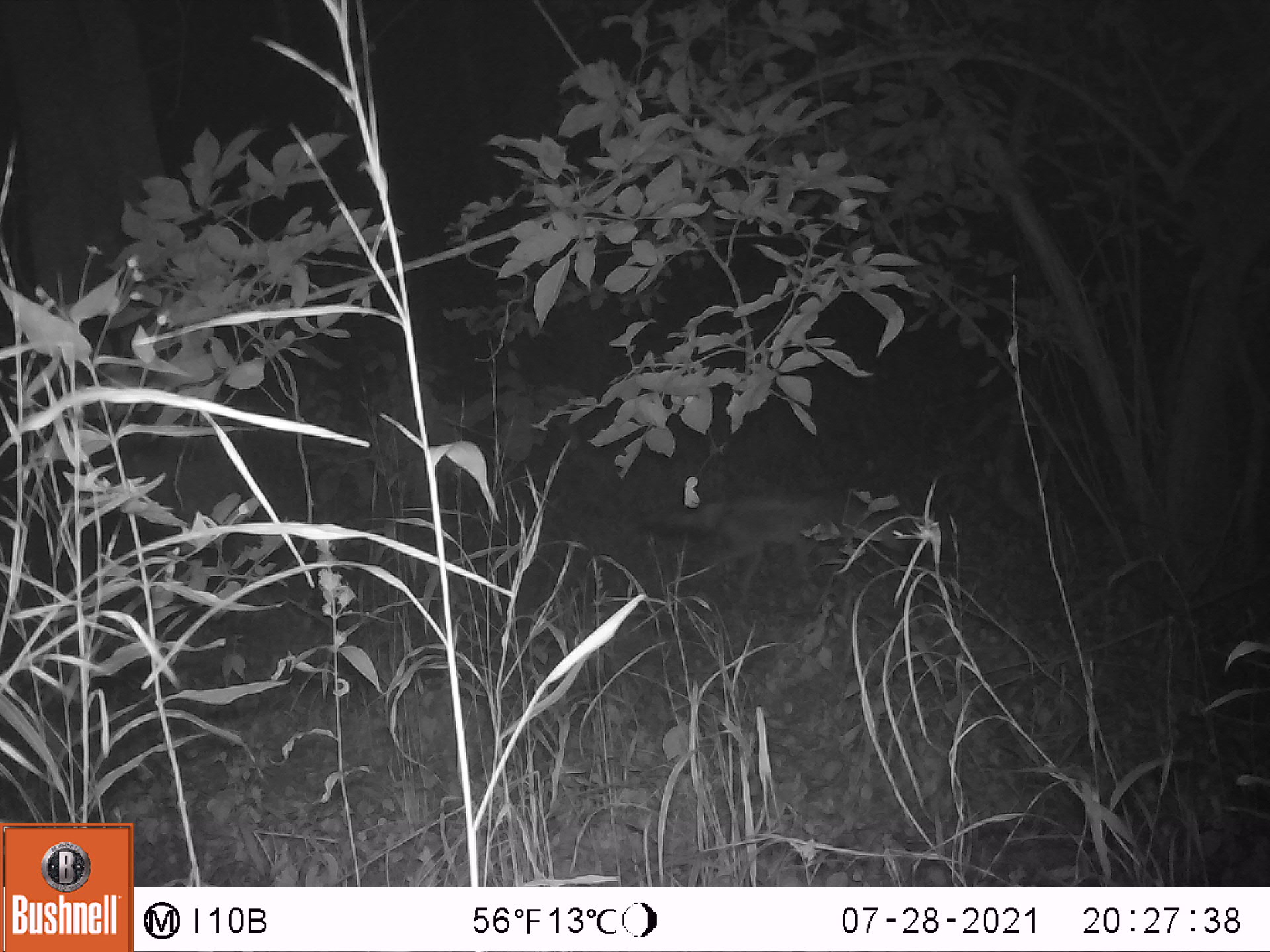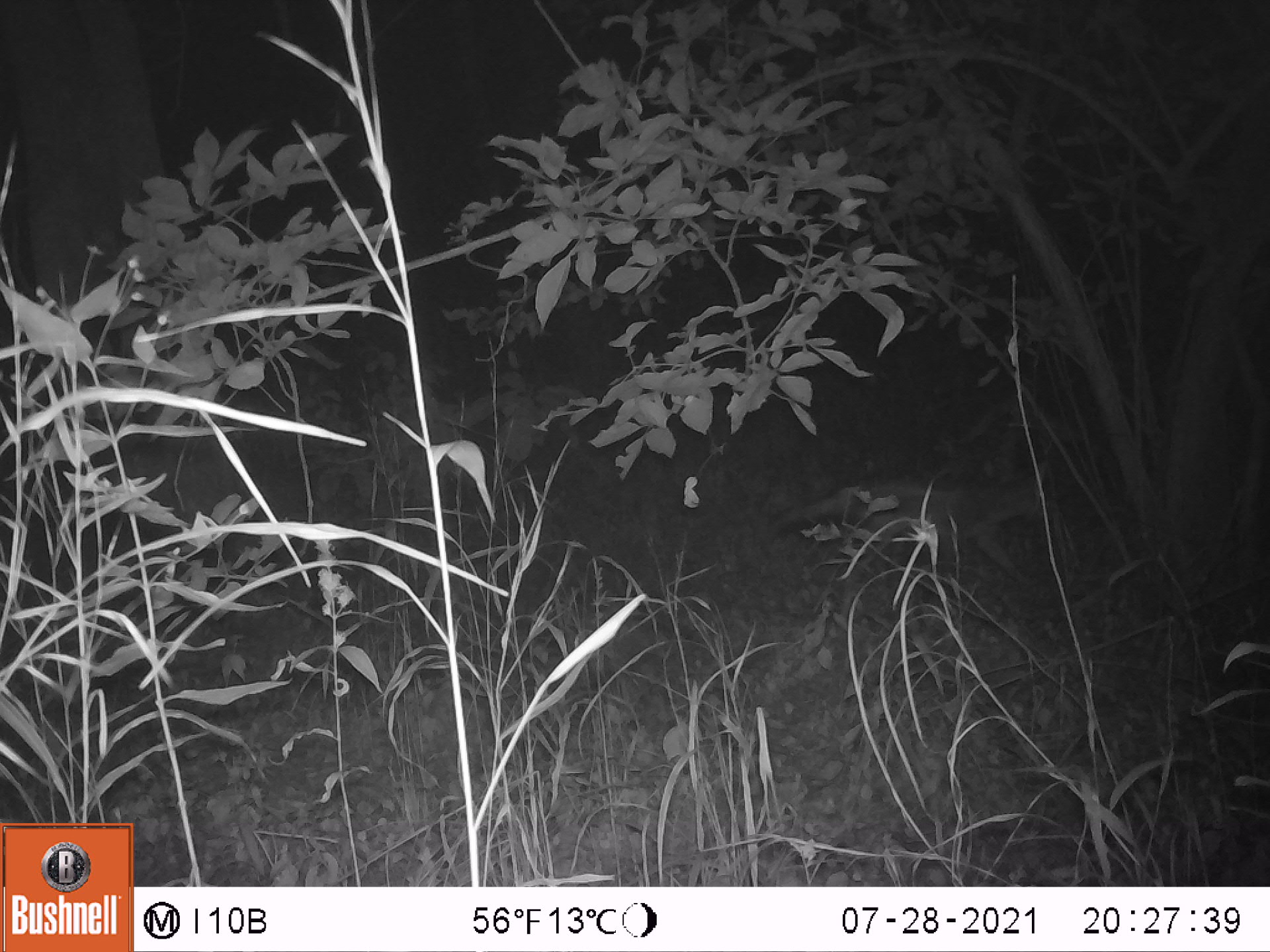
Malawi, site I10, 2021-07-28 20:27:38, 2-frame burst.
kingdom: Animalia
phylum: Chordata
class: Mammalia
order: Carnivora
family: Canidae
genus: Lupulella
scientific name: Lupulella adusta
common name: side-striped jackal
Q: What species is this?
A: Side-striped jackal (Lupulella adusta).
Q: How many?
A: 1.